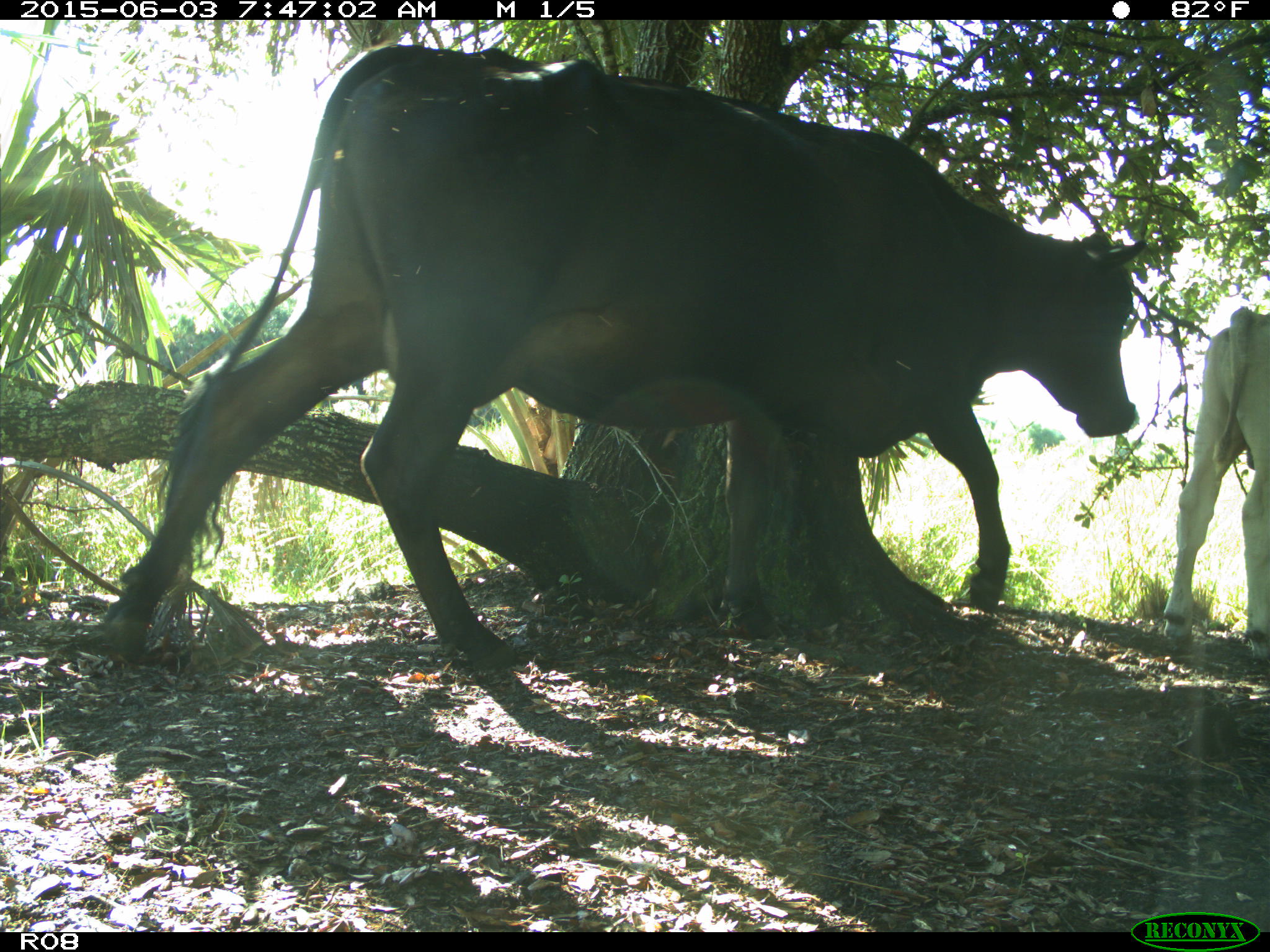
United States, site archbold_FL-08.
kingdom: Animalia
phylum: Chordata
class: Mammalia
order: Artiodactyla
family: Bovidae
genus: Bos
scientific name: Bos taurus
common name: domestic cow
Bos taurus (domestic cow).